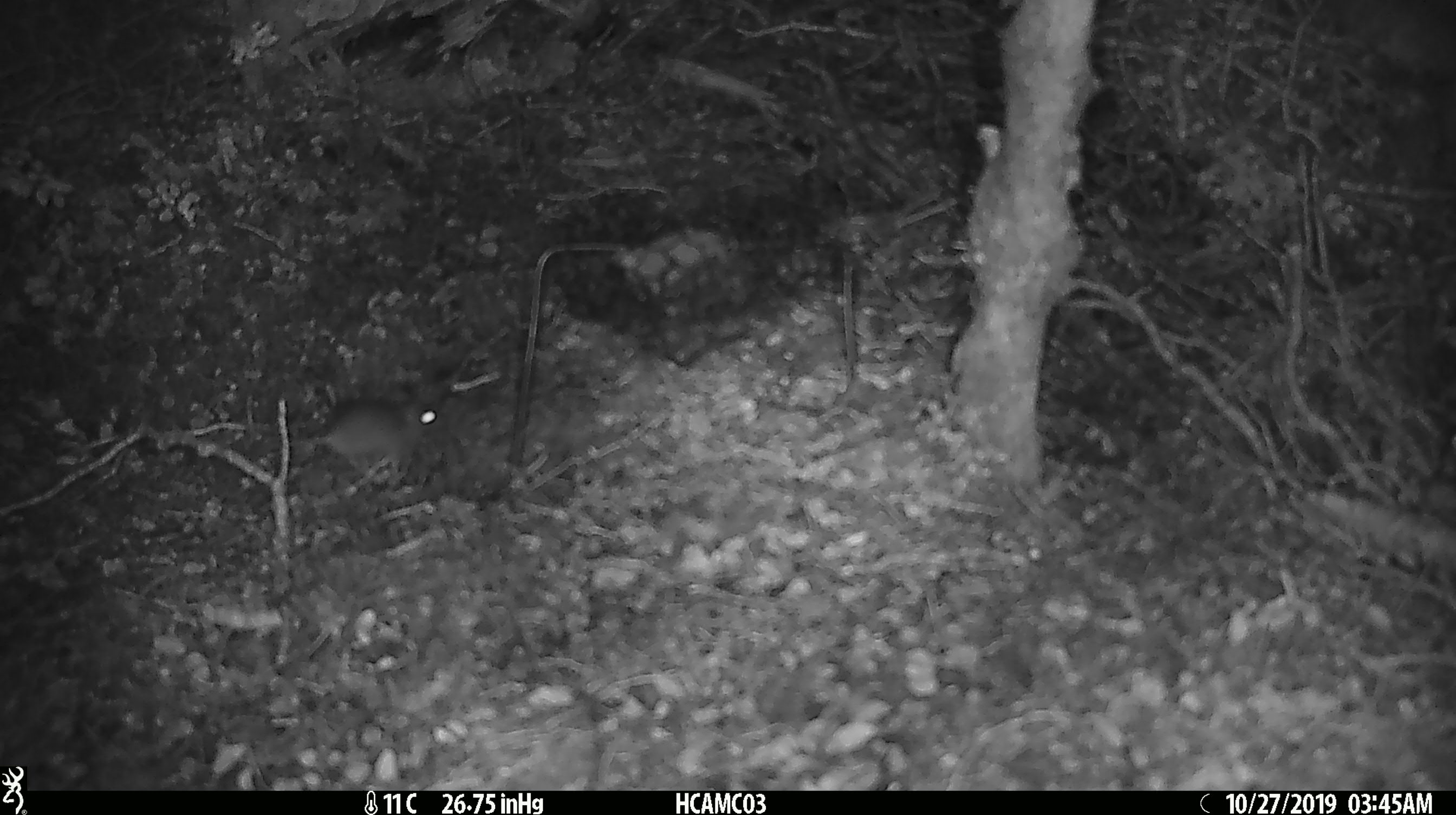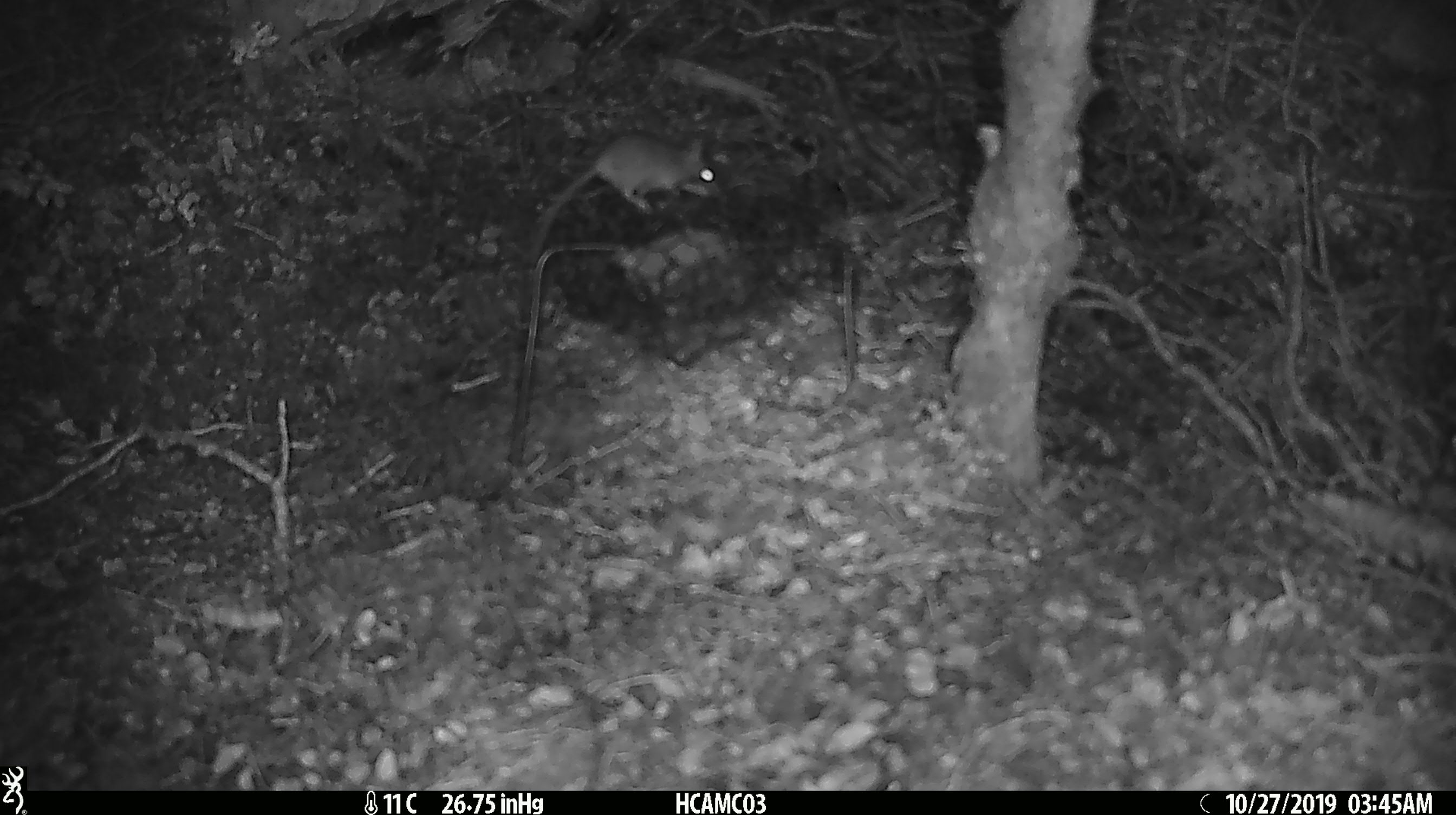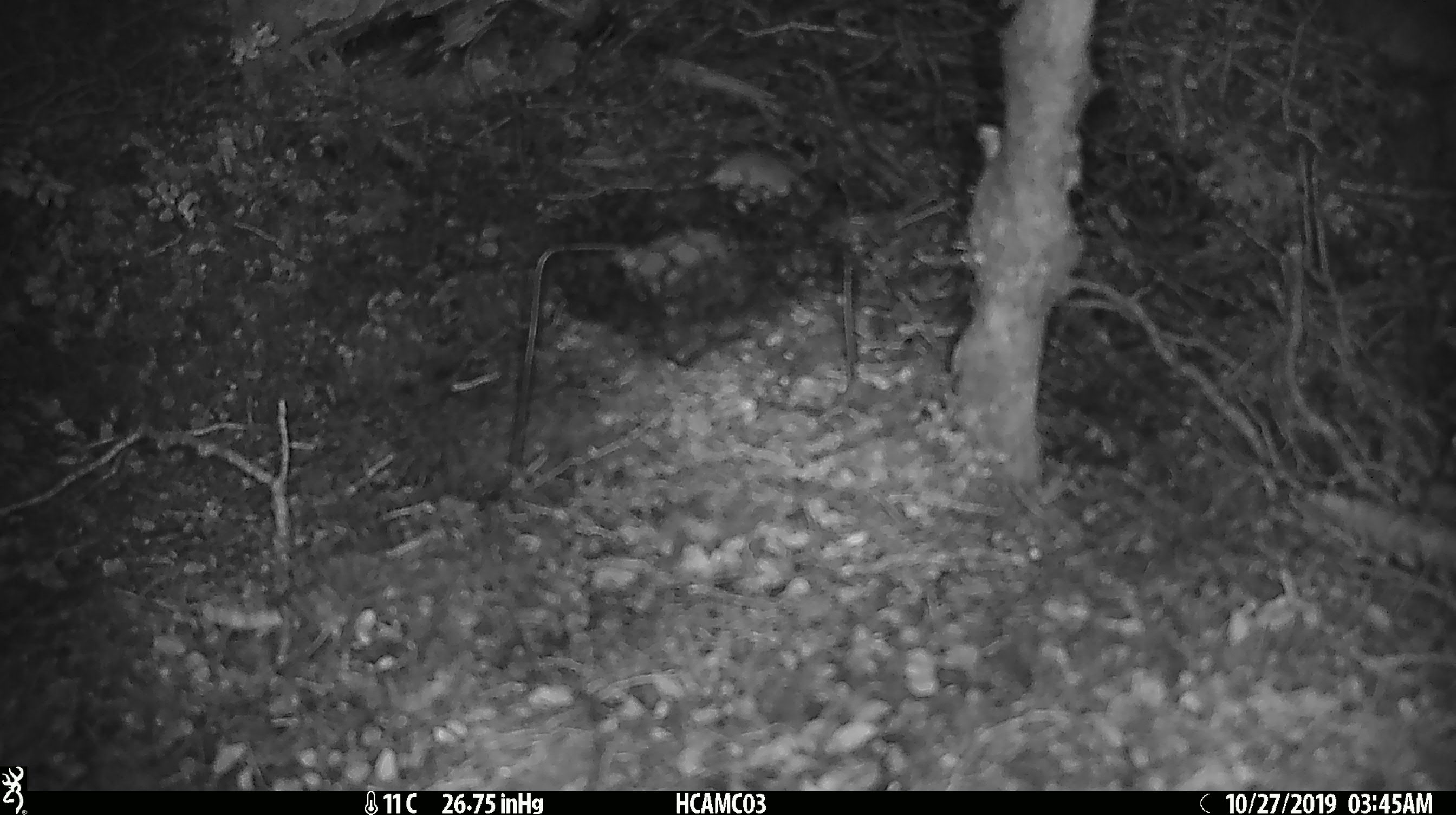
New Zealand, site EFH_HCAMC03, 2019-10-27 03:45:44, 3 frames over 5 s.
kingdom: Animalia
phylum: Chordata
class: Mammalia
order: Rodentia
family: Muridae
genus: Mus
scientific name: Mus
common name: mouse